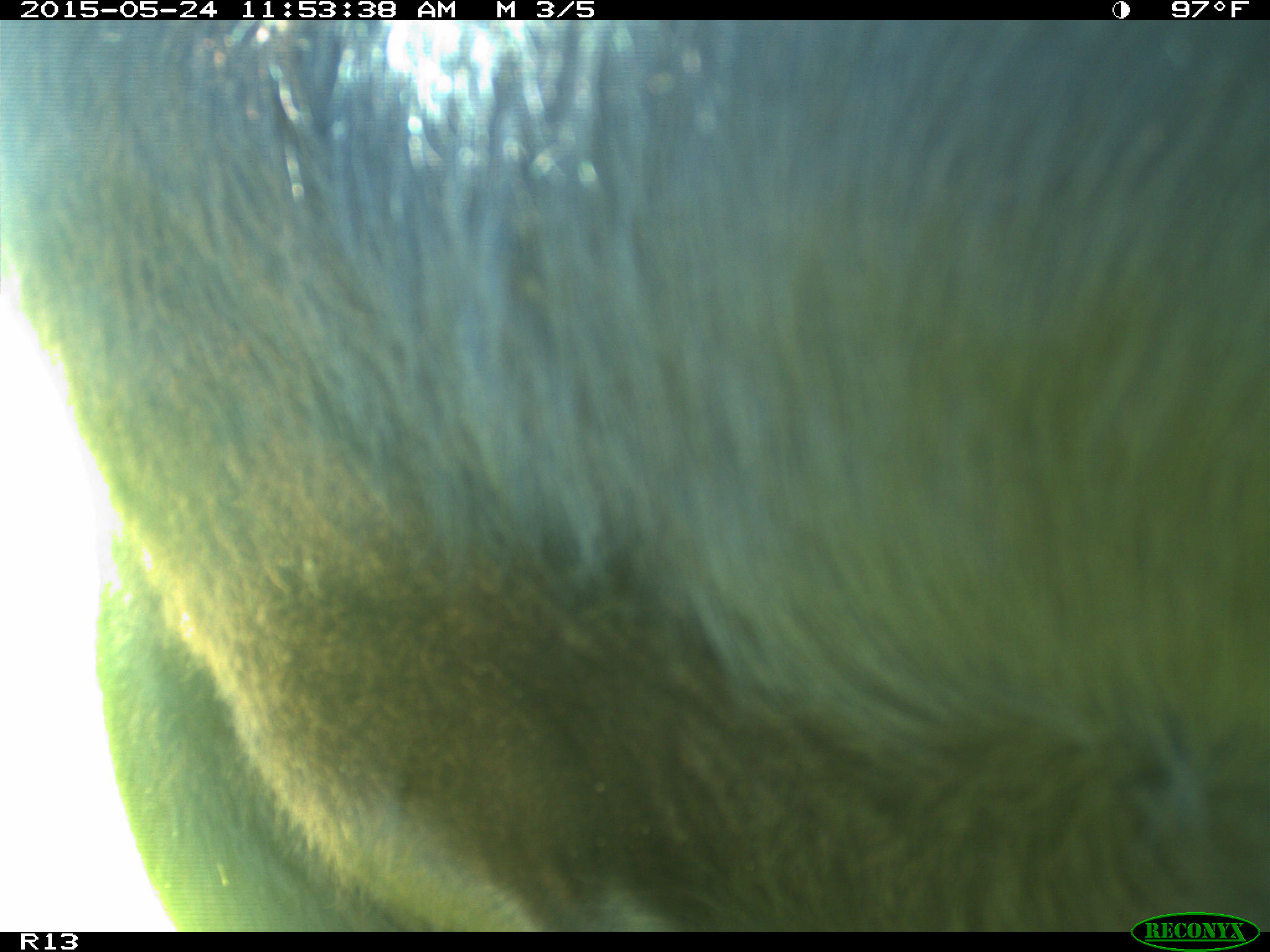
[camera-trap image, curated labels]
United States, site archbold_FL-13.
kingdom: Animalia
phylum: Chordata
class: Mammalia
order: Artiodactyla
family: Bovidae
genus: Bos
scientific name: Bos taurus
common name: domestic cow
Bos taurus (domestic cow).